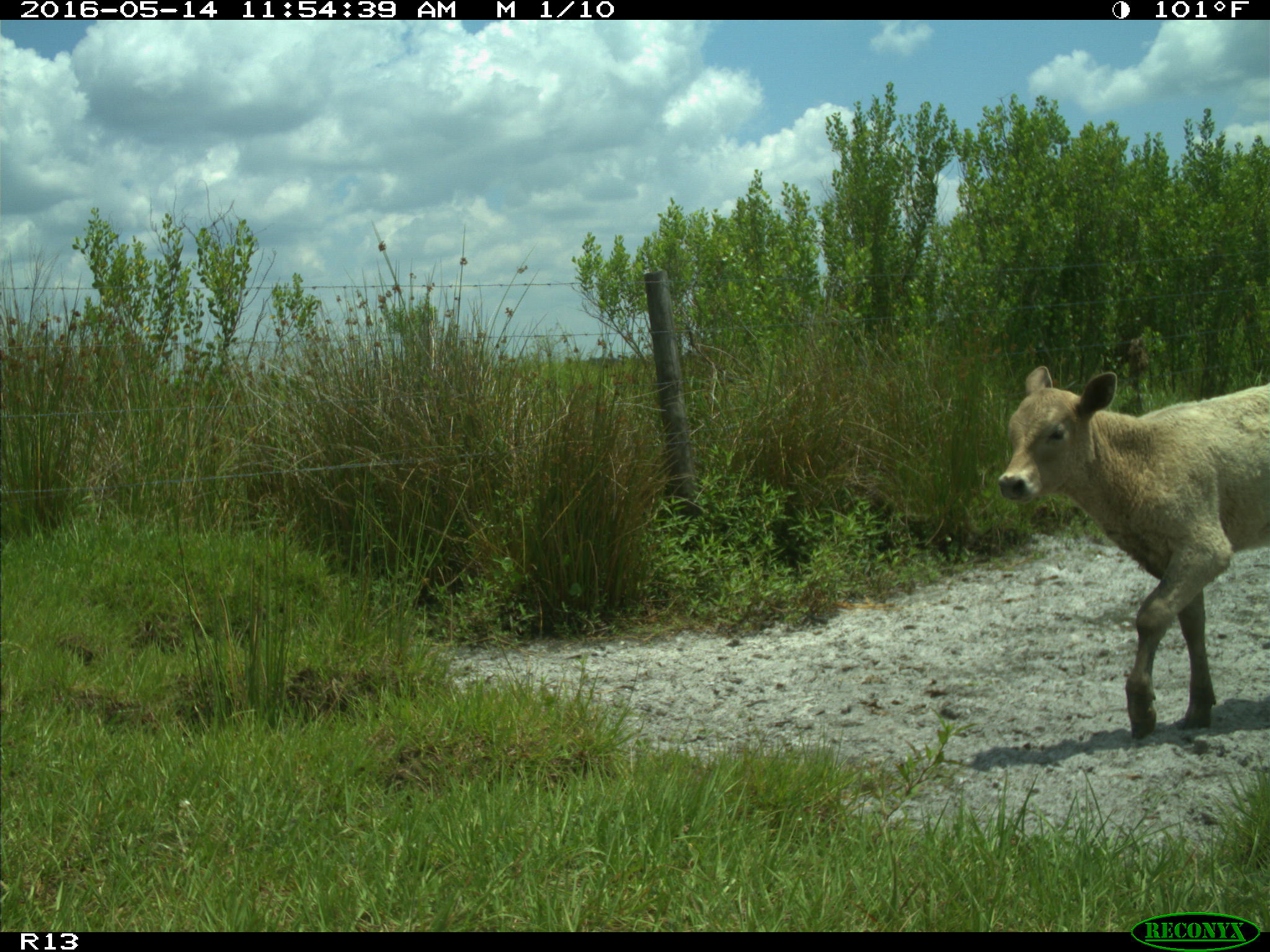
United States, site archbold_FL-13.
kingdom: Animalia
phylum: Chordata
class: Mammalia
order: Artiodactyla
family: Bovidae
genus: Bos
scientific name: Bos taurus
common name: domestic cow